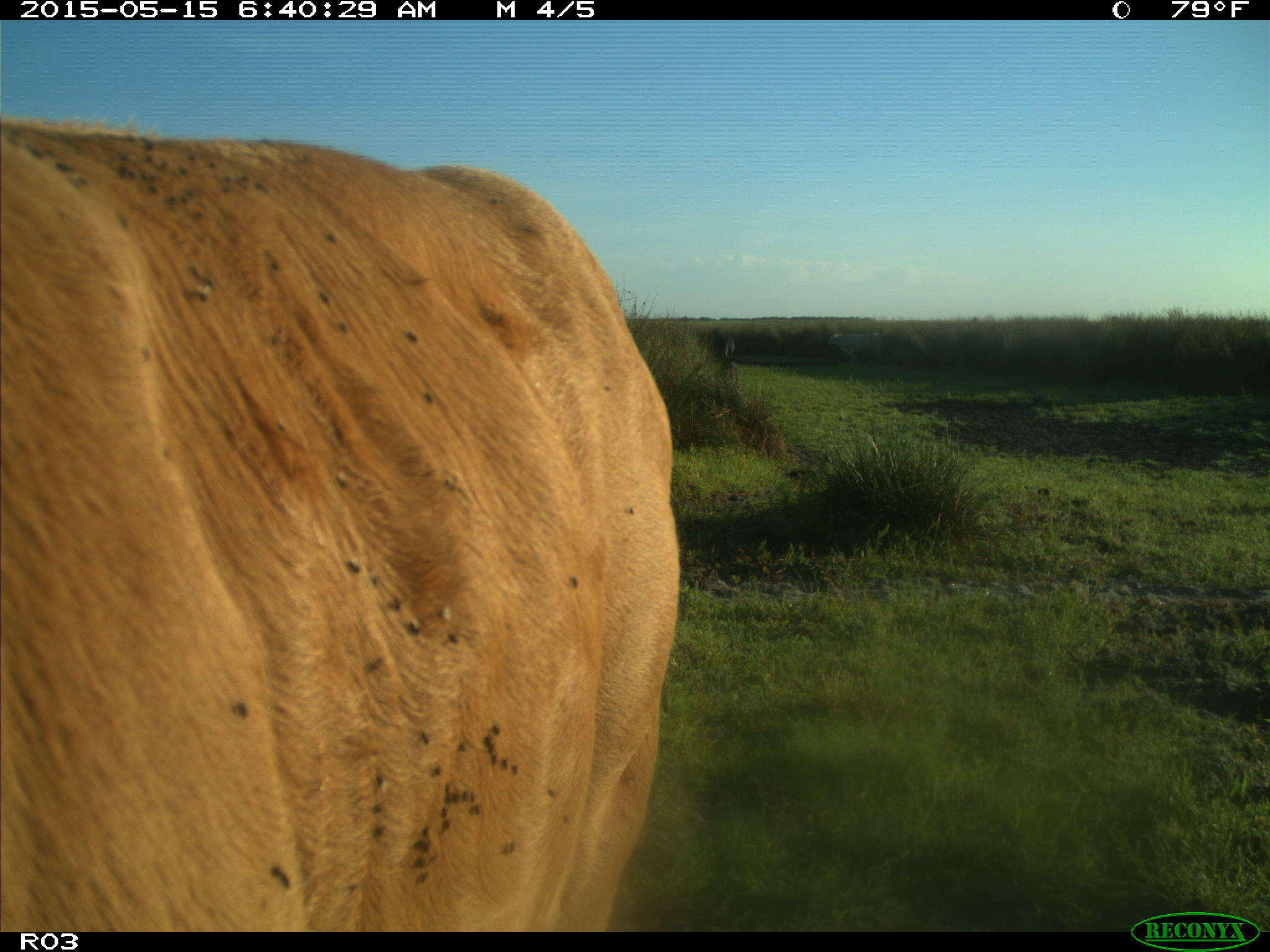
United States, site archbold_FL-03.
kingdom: Animalia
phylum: Chordata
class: Mammalia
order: Artiodactyla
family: Bovidae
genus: Bos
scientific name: Bos taurus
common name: domestic cow